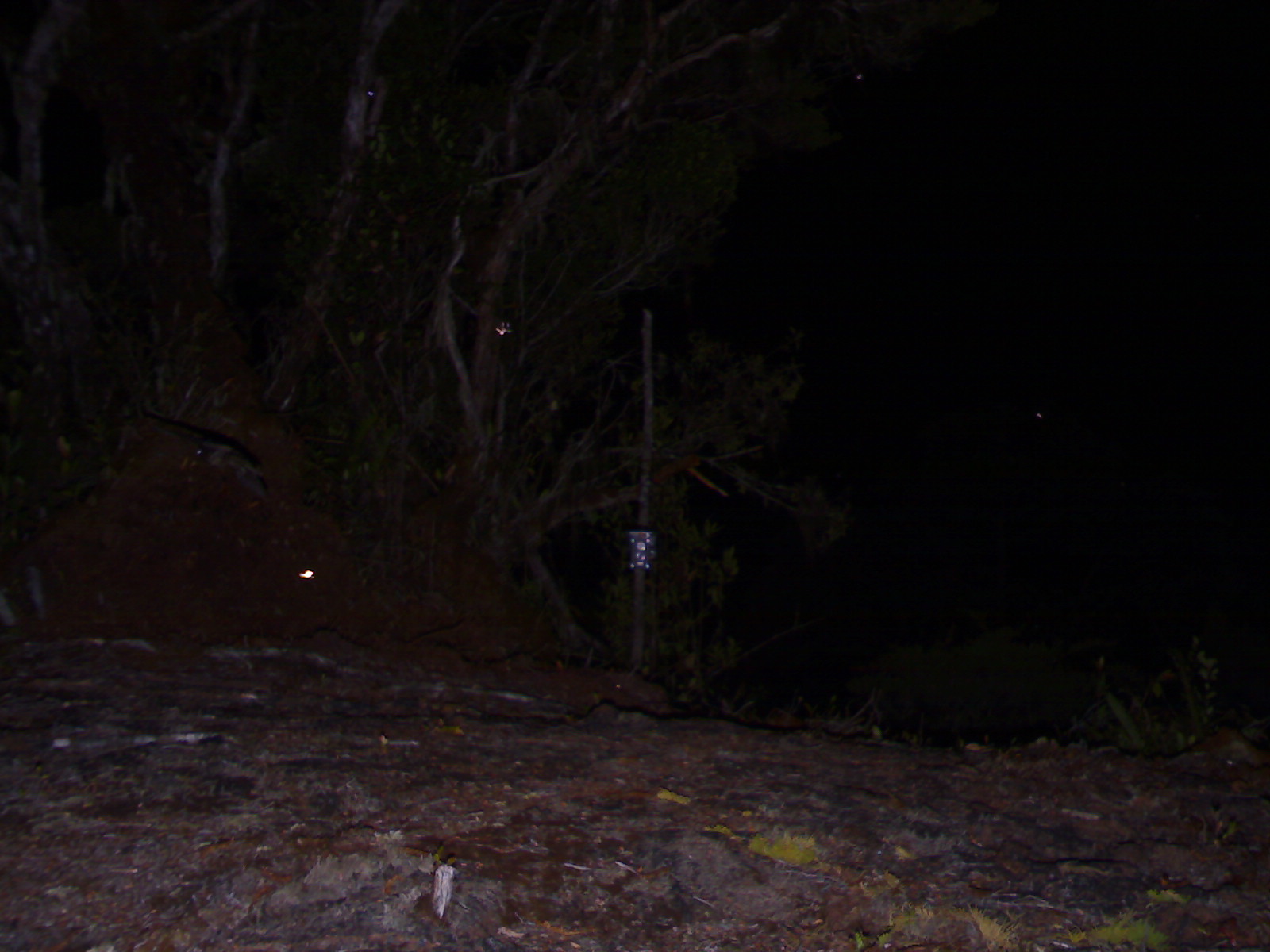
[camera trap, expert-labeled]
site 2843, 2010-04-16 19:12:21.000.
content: unidentified animal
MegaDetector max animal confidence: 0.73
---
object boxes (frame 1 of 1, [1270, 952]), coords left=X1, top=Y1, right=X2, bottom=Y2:
unknown: left=141, top=410, right=268, bottom=498